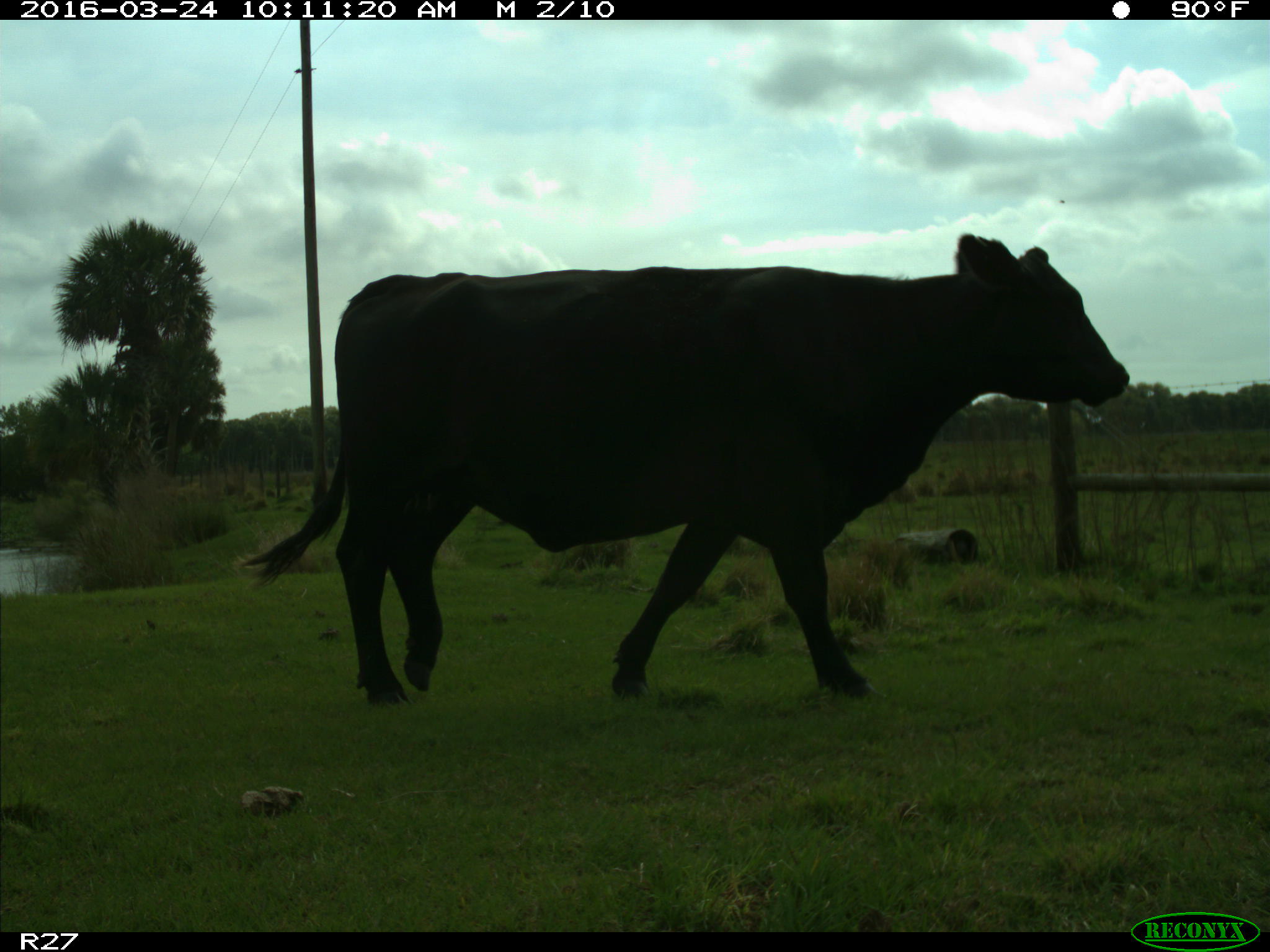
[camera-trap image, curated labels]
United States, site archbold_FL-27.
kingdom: Animalia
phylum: Chordata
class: Mammalia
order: Artiodactyla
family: Bovidae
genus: Bos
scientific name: Bos taurus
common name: domestic cow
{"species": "Bos taurus (domestic cow)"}